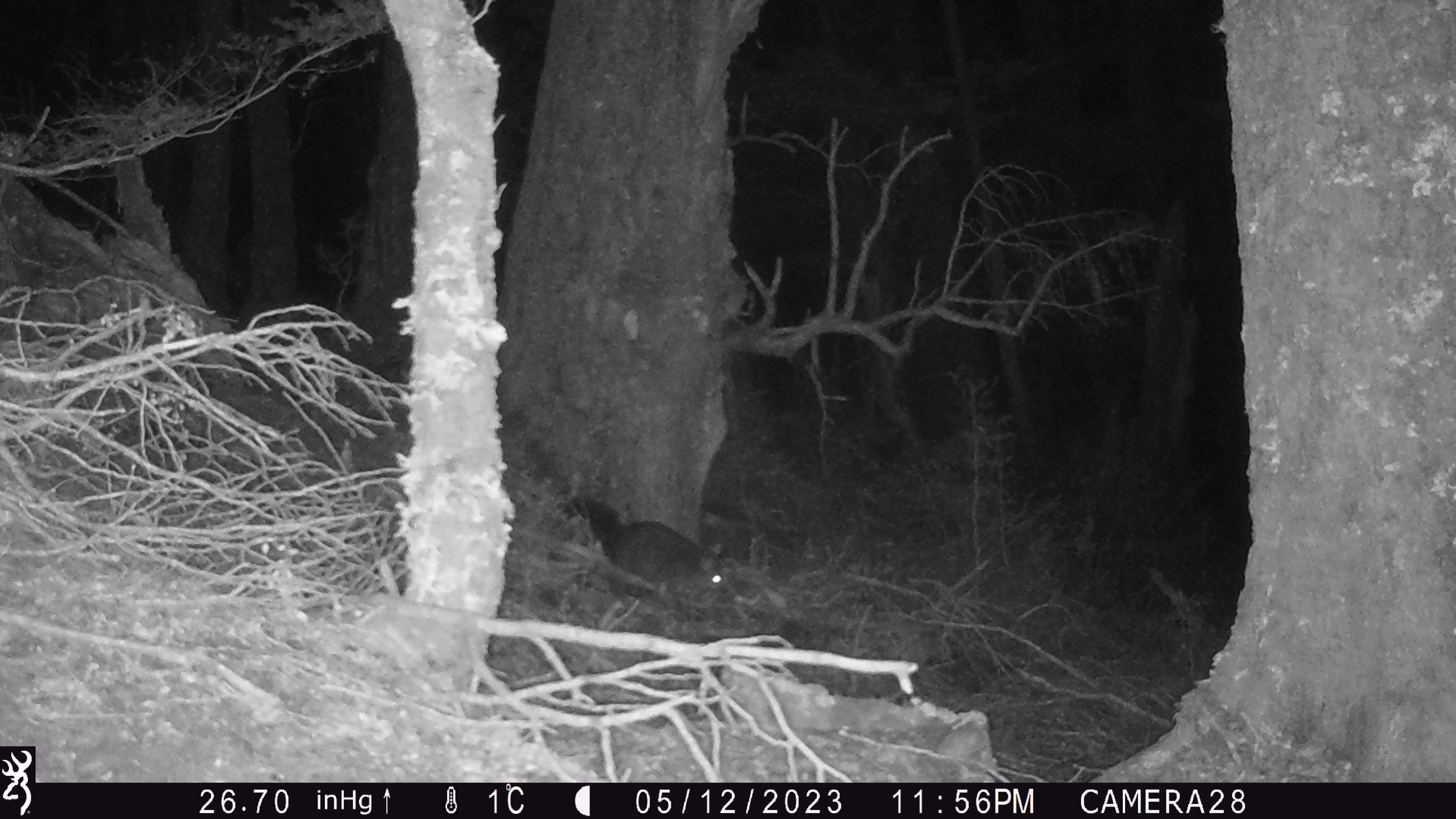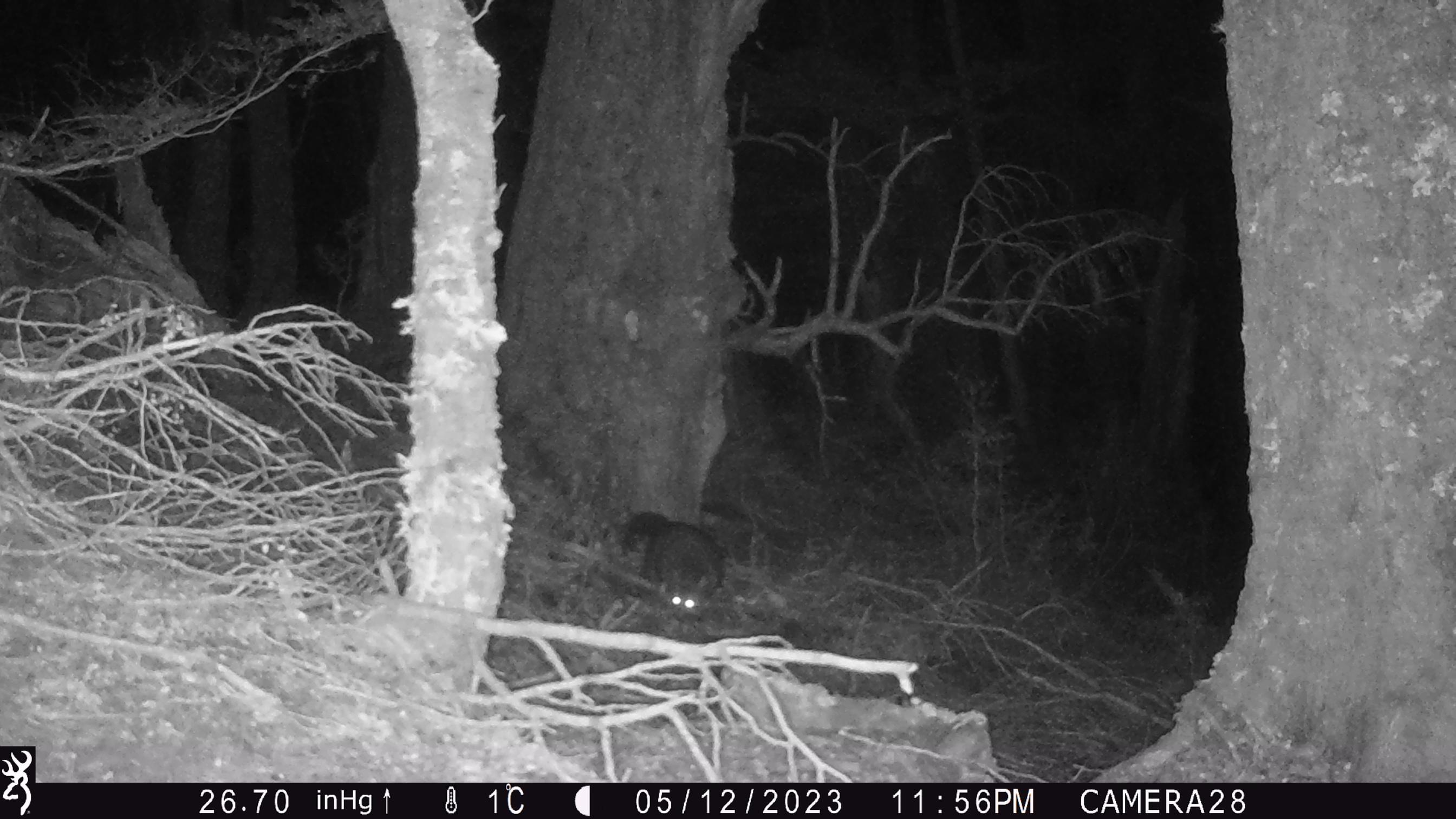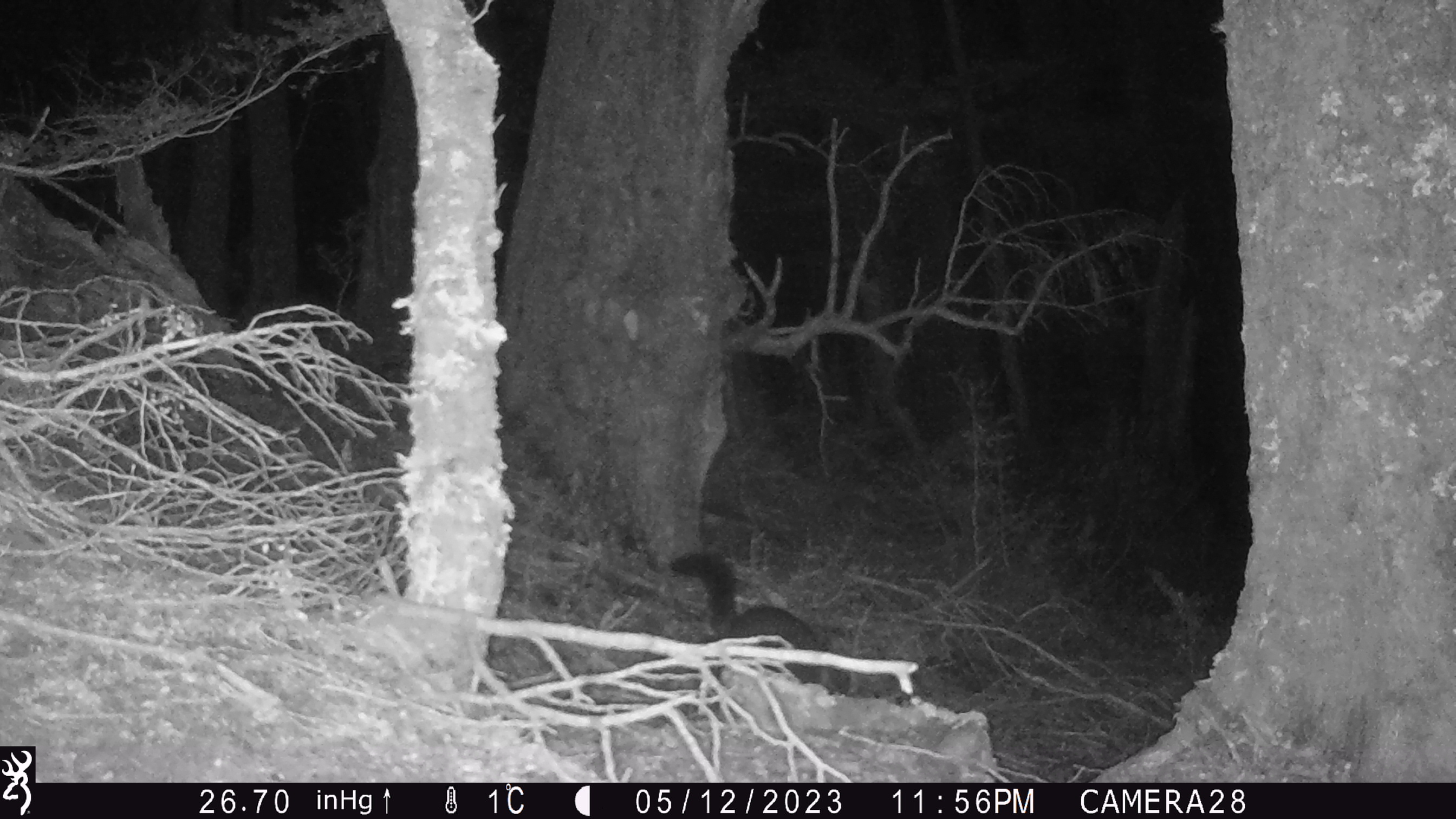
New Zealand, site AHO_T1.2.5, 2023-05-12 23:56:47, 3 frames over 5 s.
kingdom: Animalia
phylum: Chordata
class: Mammalia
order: Carnivora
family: Mustelidae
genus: Mustela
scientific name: Mustela erminea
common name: stoat